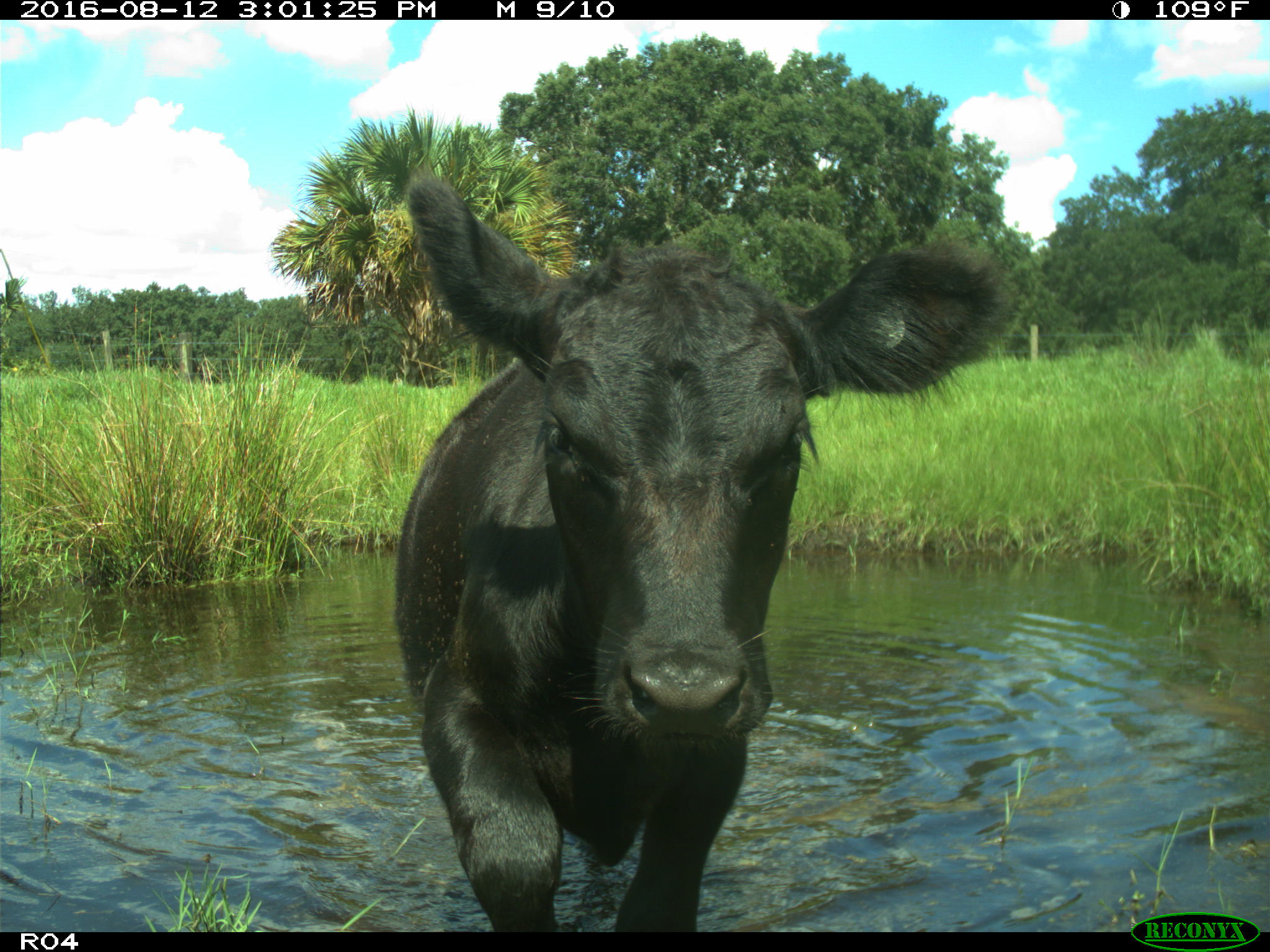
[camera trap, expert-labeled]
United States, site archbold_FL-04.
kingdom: Animalia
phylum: Chordata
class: Mammalia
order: Artiodactyla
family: Bovidae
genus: Bos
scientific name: Bos taurus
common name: domestic cow